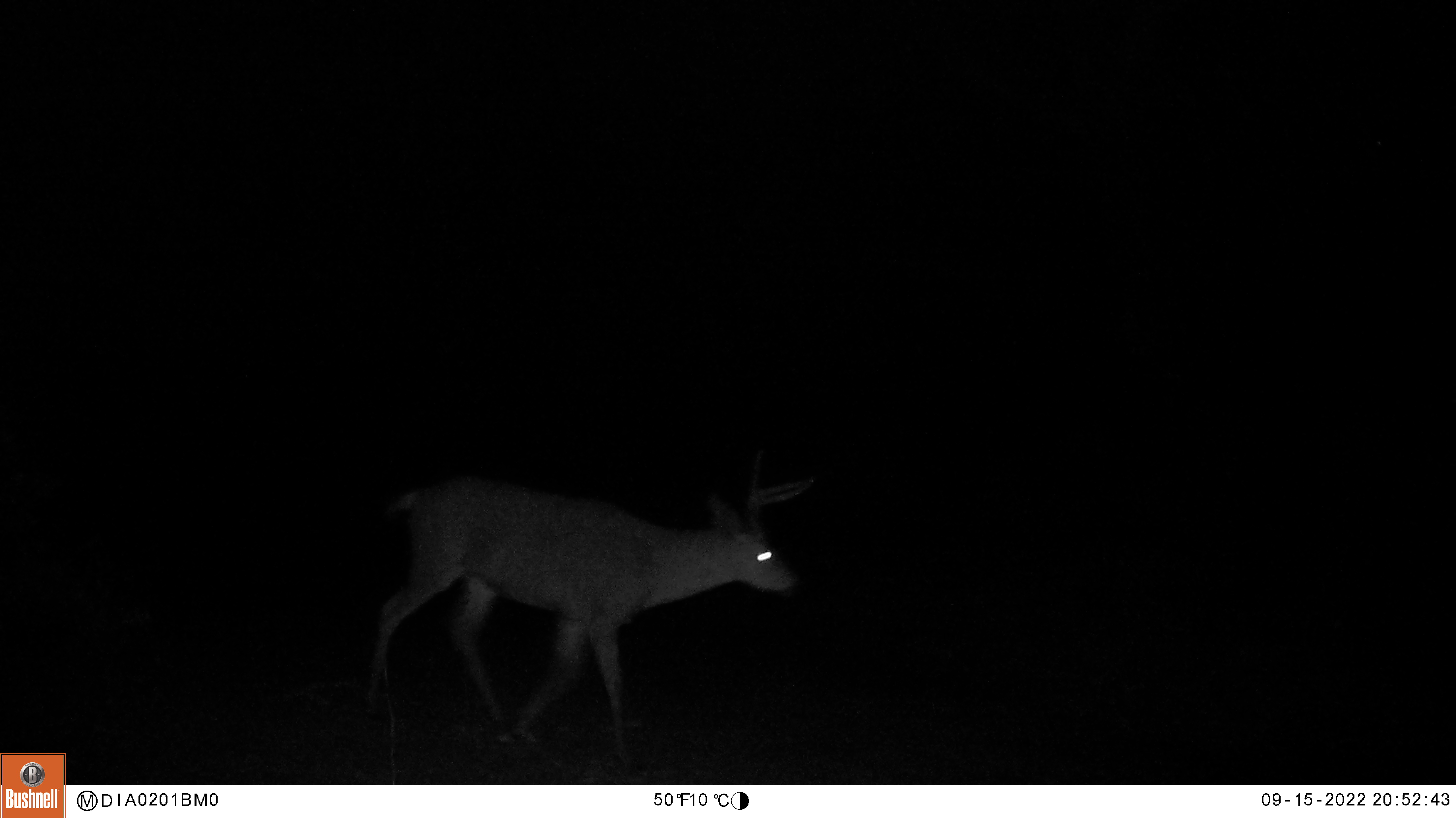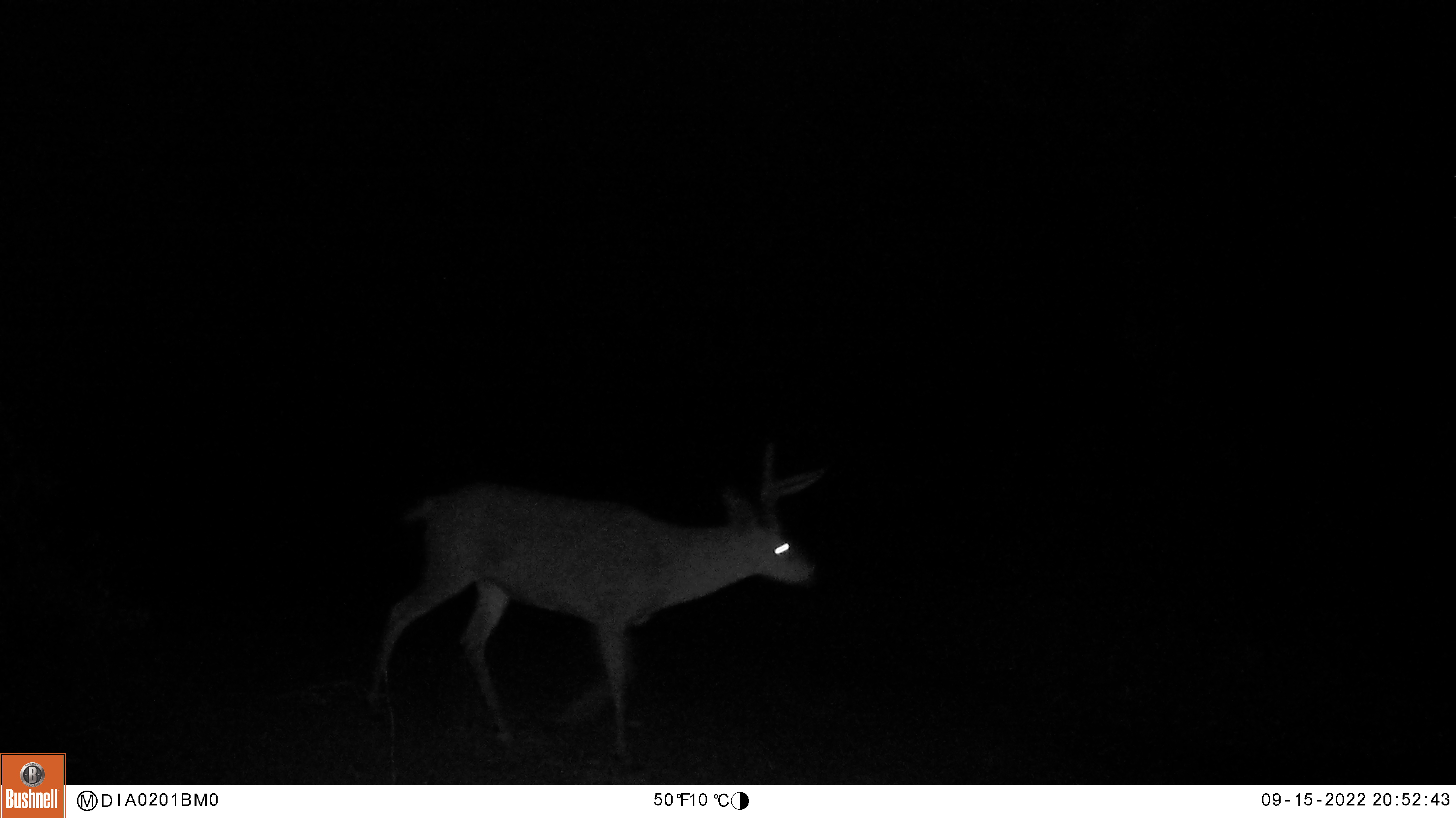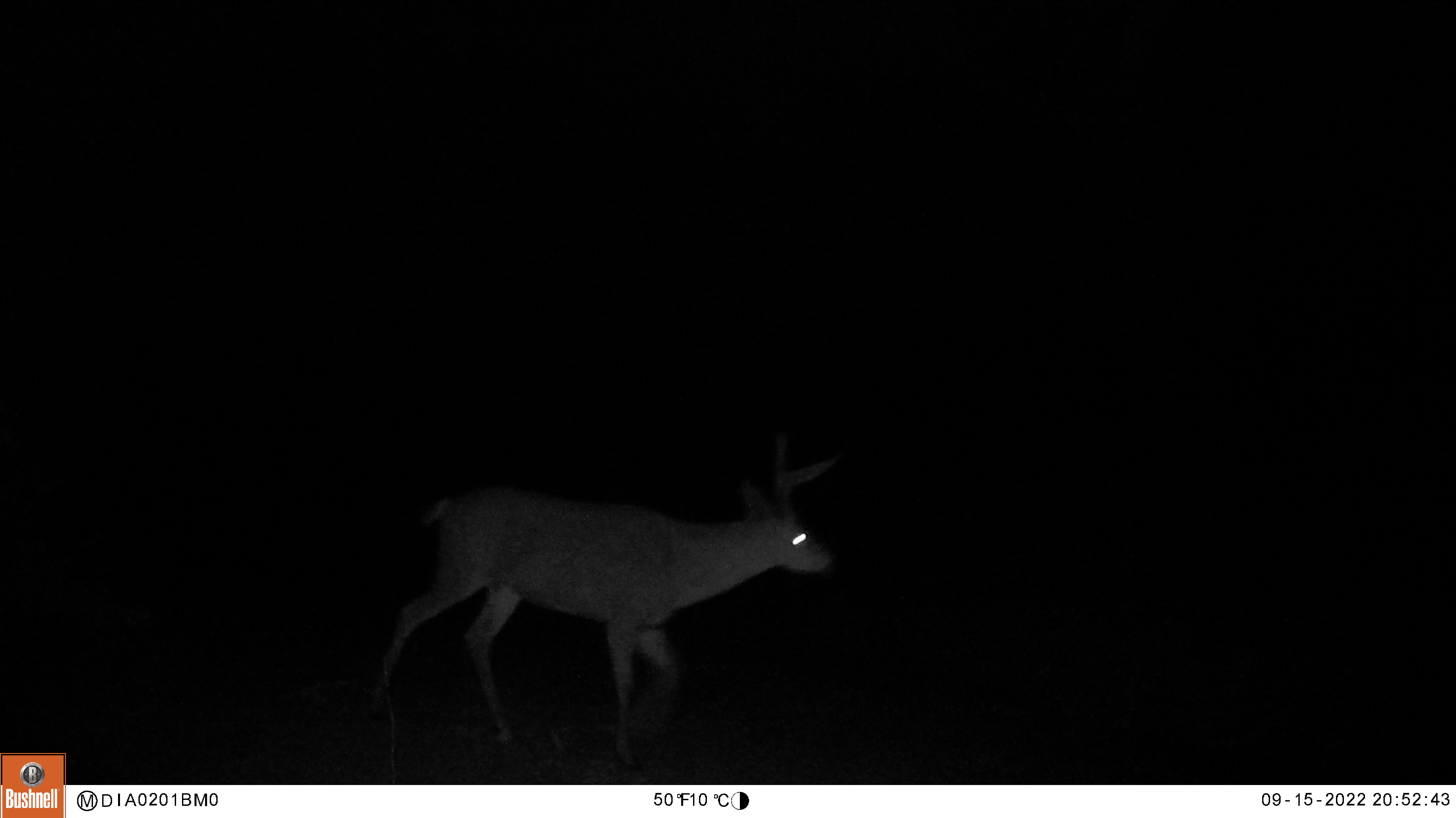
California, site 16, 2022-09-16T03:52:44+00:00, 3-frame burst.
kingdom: Animalia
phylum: Chordata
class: Mammalia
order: Artiodactyla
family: Cervidae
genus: Odocoileus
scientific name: Odocoileus hemionus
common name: mule deer